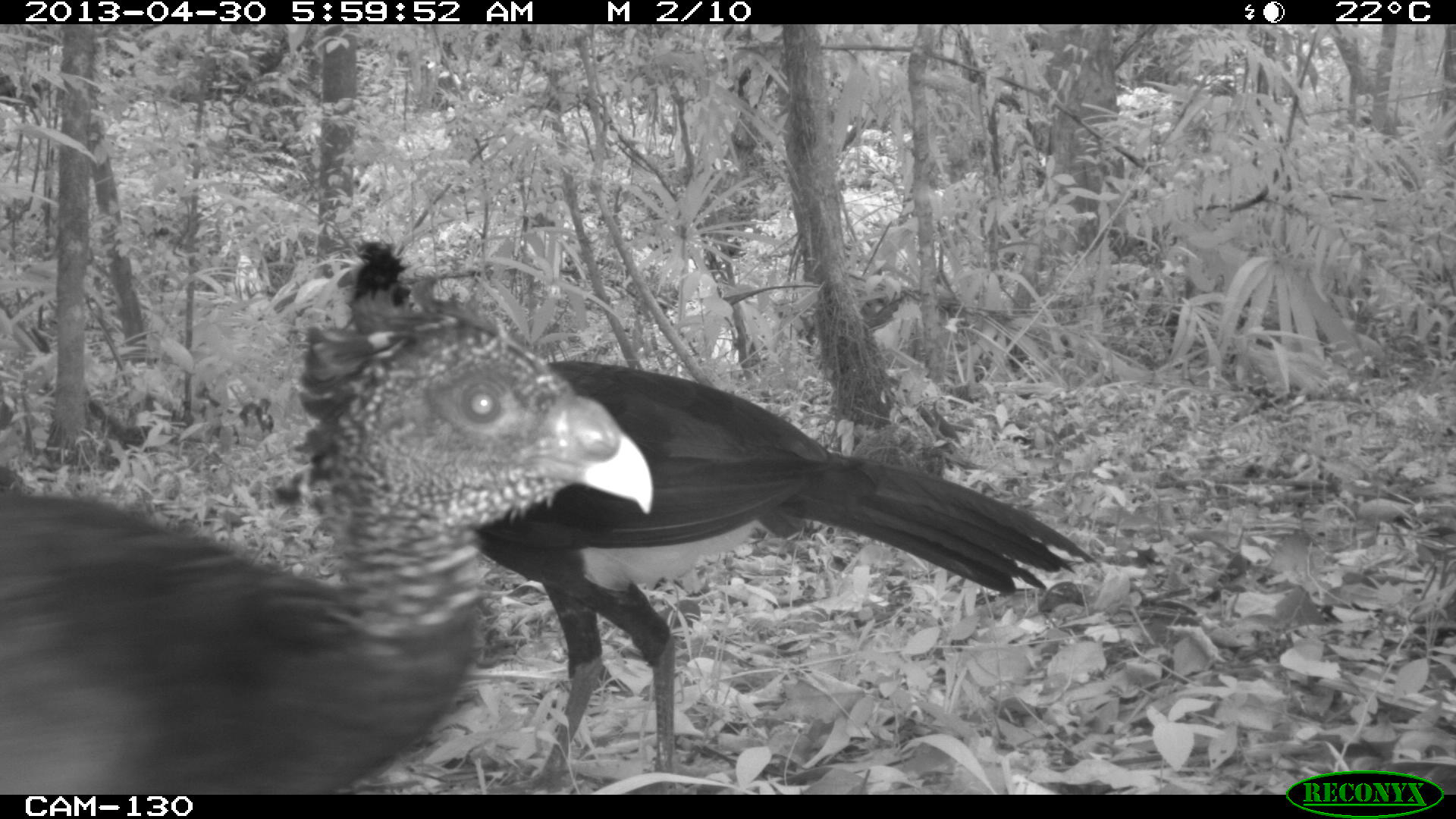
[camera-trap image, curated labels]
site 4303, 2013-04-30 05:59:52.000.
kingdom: Animalia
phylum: Chordata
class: Aves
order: Galliformes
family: Cracidae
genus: Crax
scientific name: Crax rubra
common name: great curassow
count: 3